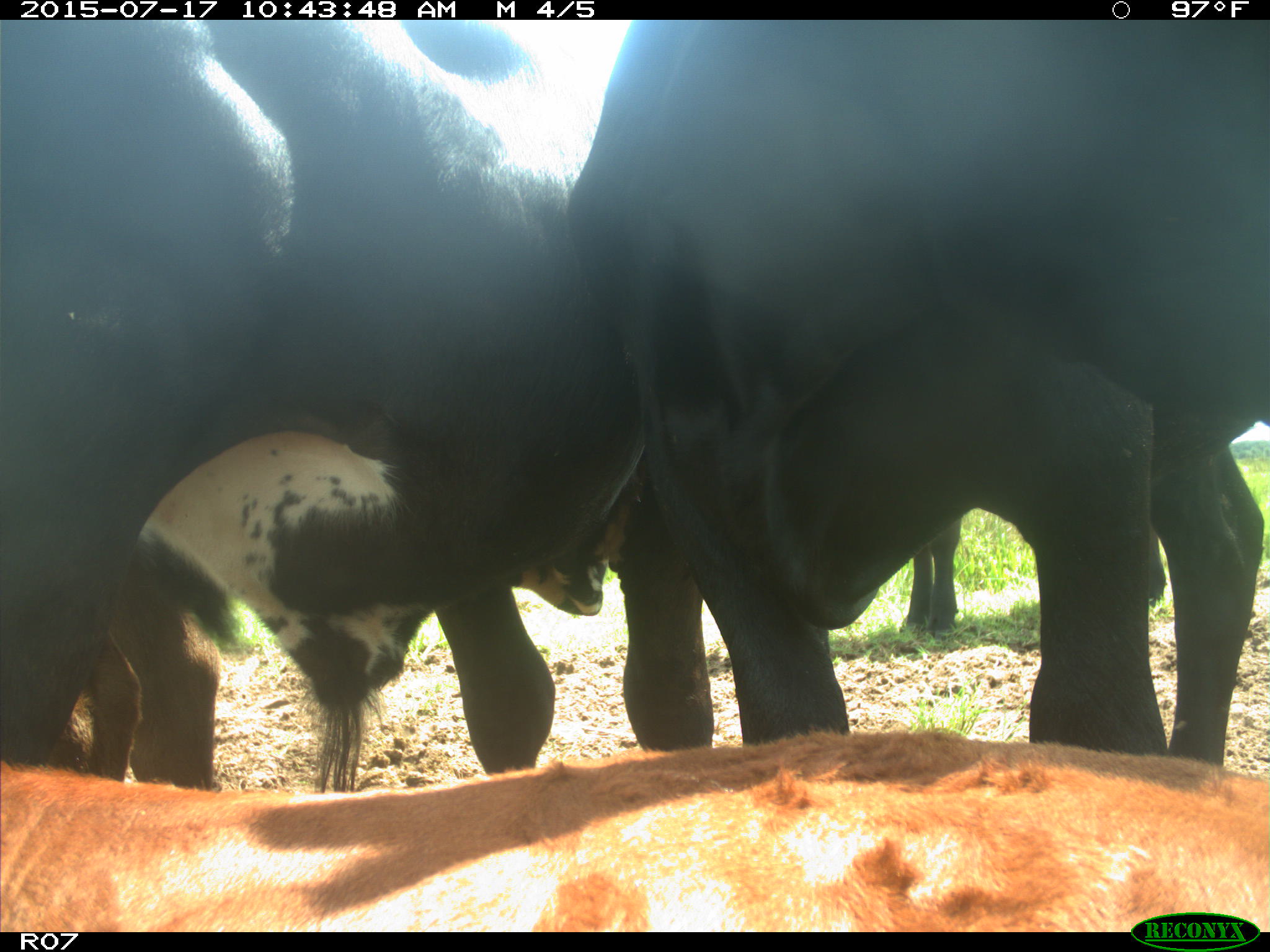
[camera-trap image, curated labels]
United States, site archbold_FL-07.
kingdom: Animalia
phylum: Chordata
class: Mammalia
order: Artiodactyla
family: Bovidae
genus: Bos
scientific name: Bos taurus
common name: domestic cow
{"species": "Bos taurus (domestic cow)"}